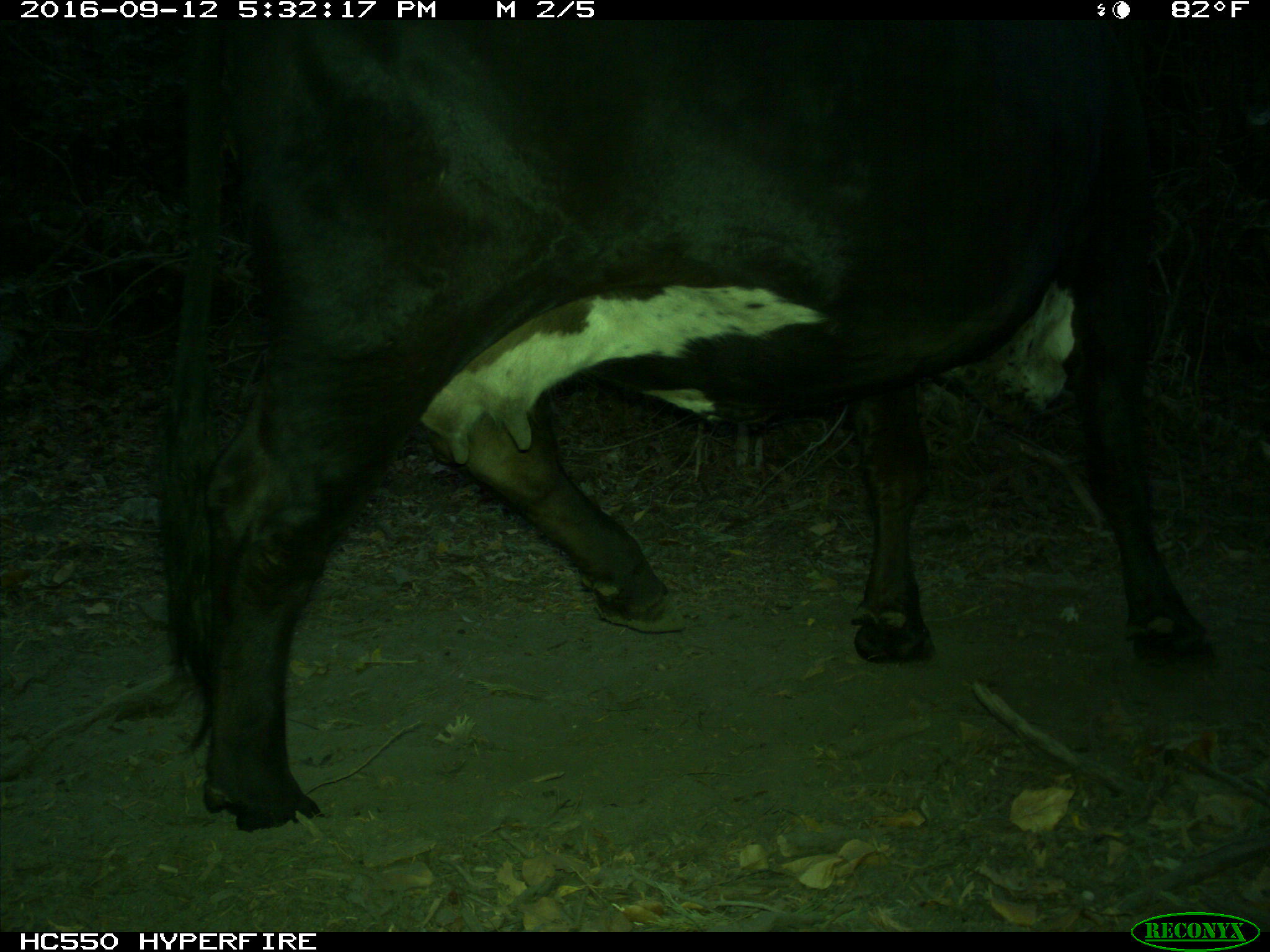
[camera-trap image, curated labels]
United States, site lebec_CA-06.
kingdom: Animalia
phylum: Chordata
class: Mammalia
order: Artiodactyla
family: Bovidae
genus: Bos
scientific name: Bos taurus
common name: domestic cow